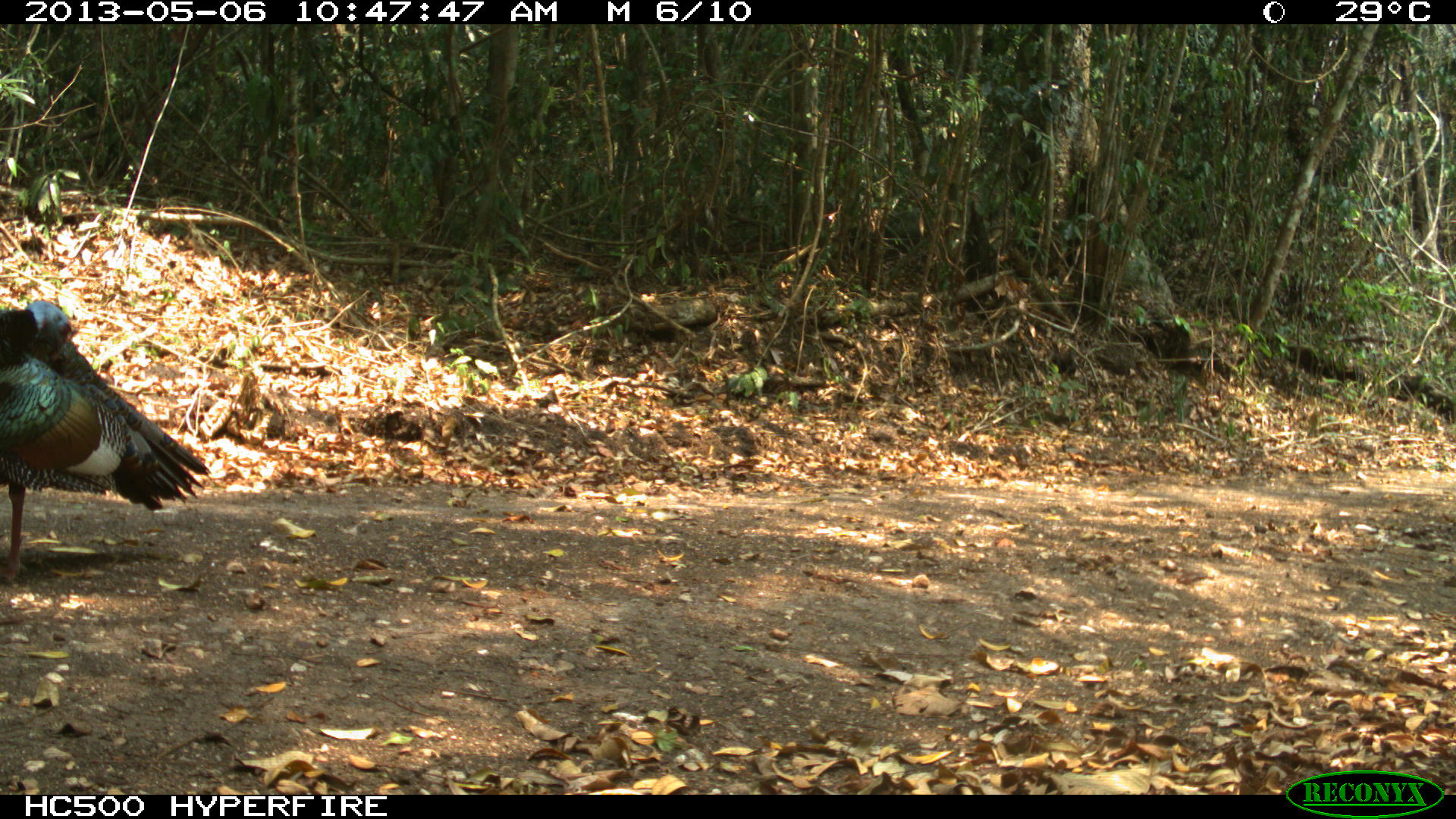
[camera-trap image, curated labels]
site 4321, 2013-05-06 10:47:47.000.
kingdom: Animalia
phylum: Chordata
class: Aves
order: Galliformes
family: Phasianidae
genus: Meleagris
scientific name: Meleagris ocellata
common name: ocellated turkey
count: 1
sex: male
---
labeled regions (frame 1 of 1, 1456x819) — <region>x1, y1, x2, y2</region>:
meleagris ocellata: <region>0, 301, 210, 580</region>